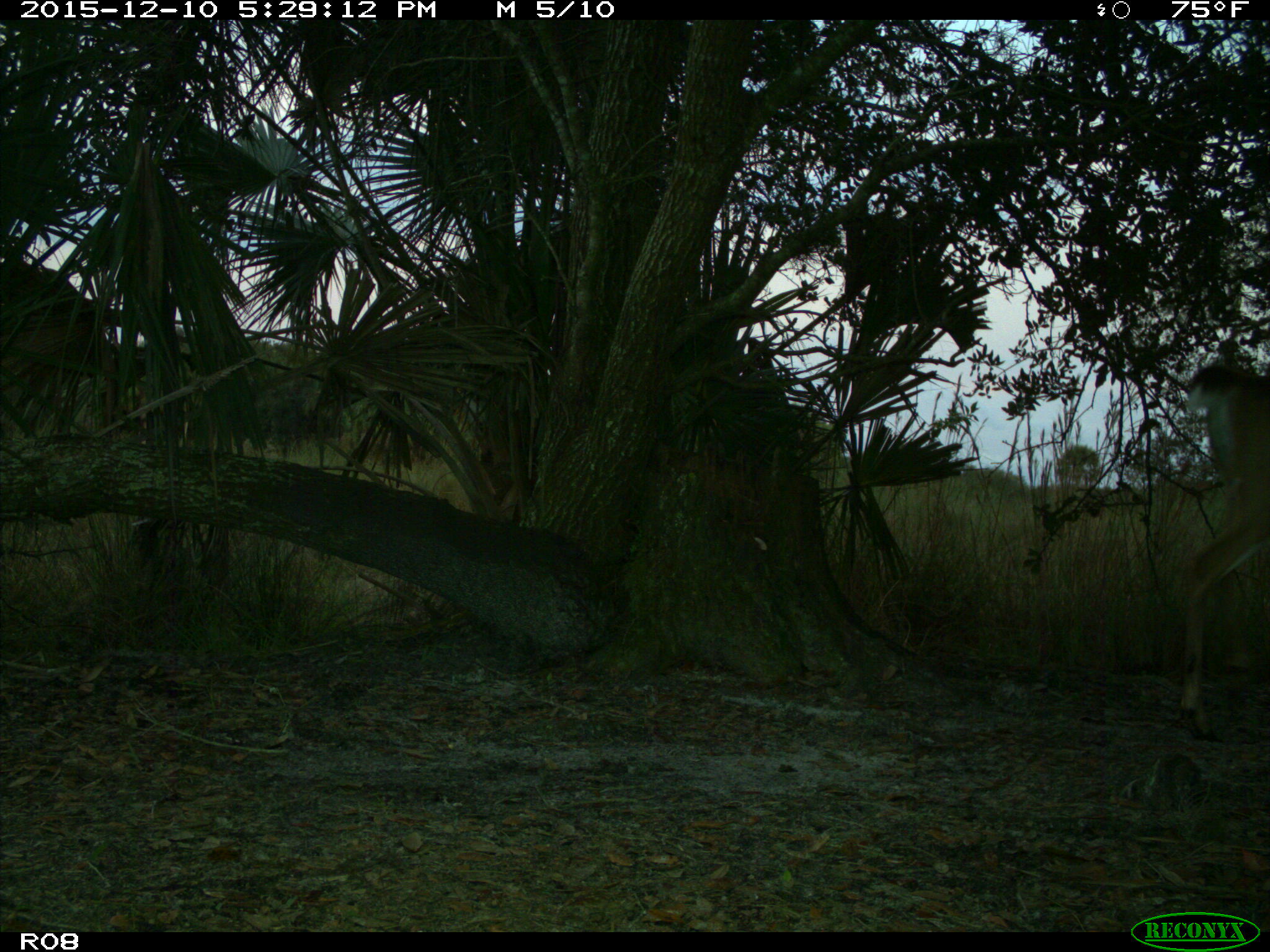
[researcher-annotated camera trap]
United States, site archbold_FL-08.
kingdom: Animalia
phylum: Chordata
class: Mammalia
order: Artiodactyla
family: Cervidae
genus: Odocoileus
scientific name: Odocoileus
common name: deer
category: unidentified deer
Unidentified deer (deer) (Odocoileus).